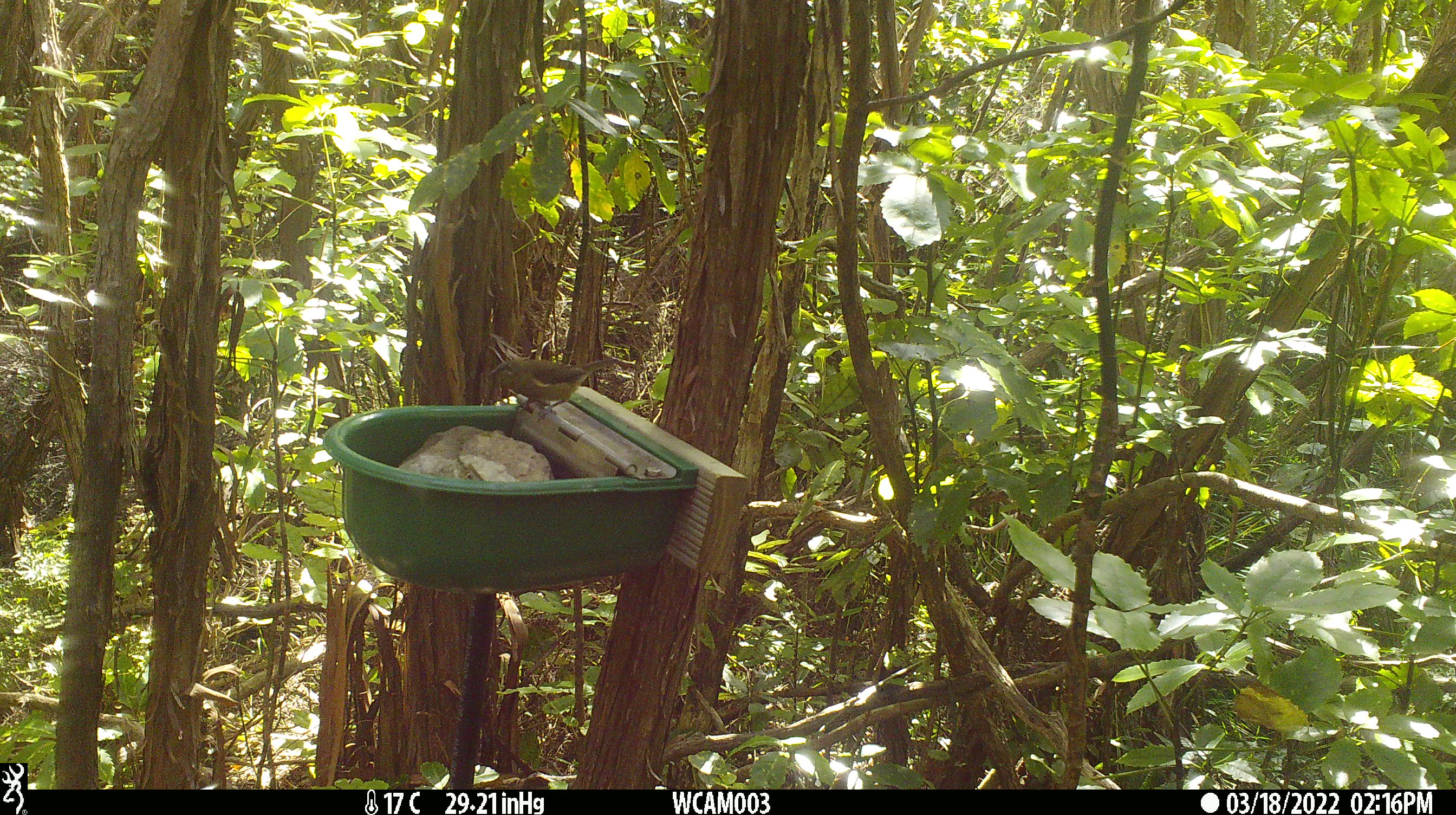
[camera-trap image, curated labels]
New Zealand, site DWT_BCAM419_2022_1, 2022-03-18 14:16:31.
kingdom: Animalia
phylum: Chordata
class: Aves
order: Passeriformes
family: Meliphagidae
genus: Anthornis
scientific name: Anthornis melanura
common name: new zealand bellbird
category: bellbird